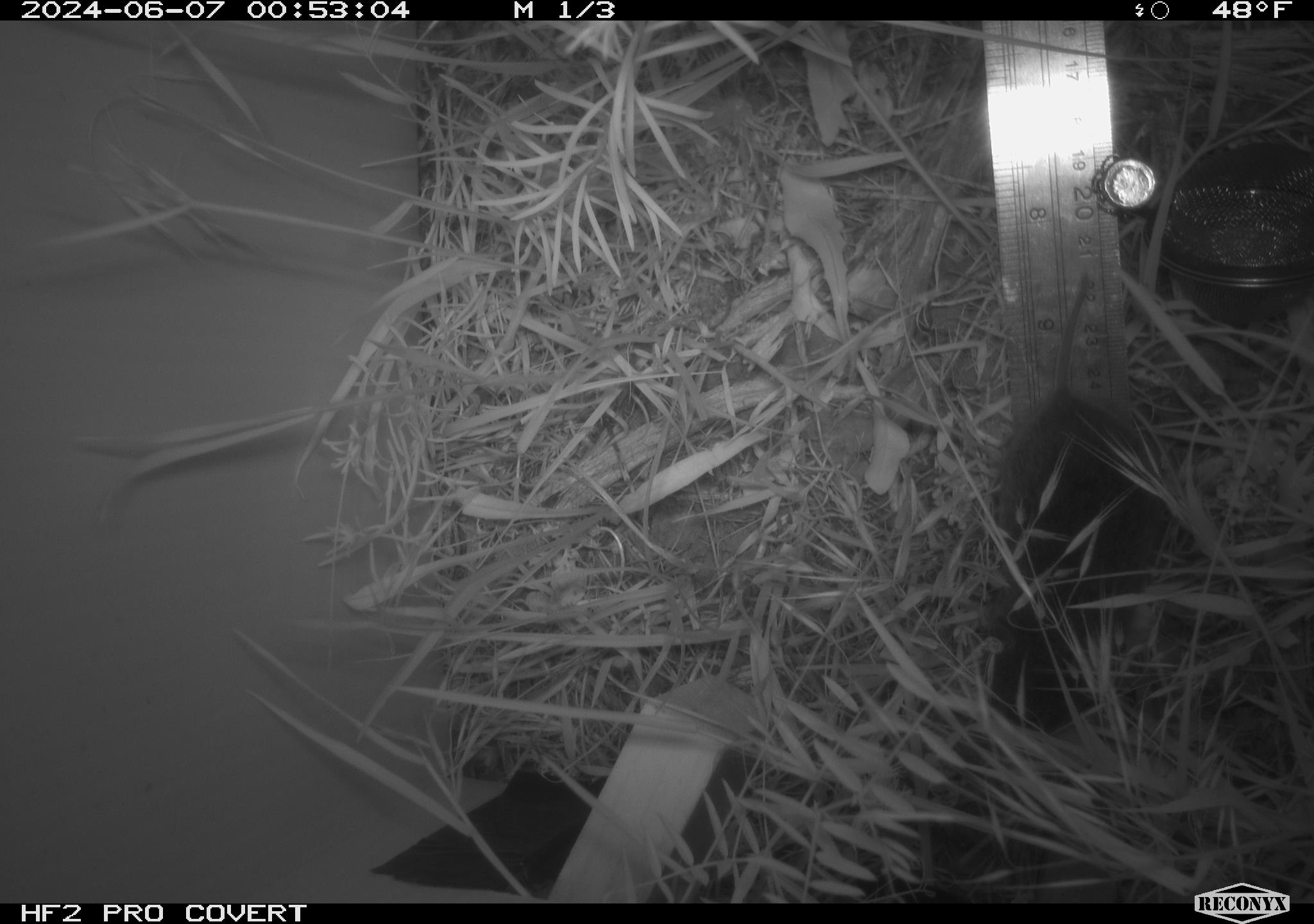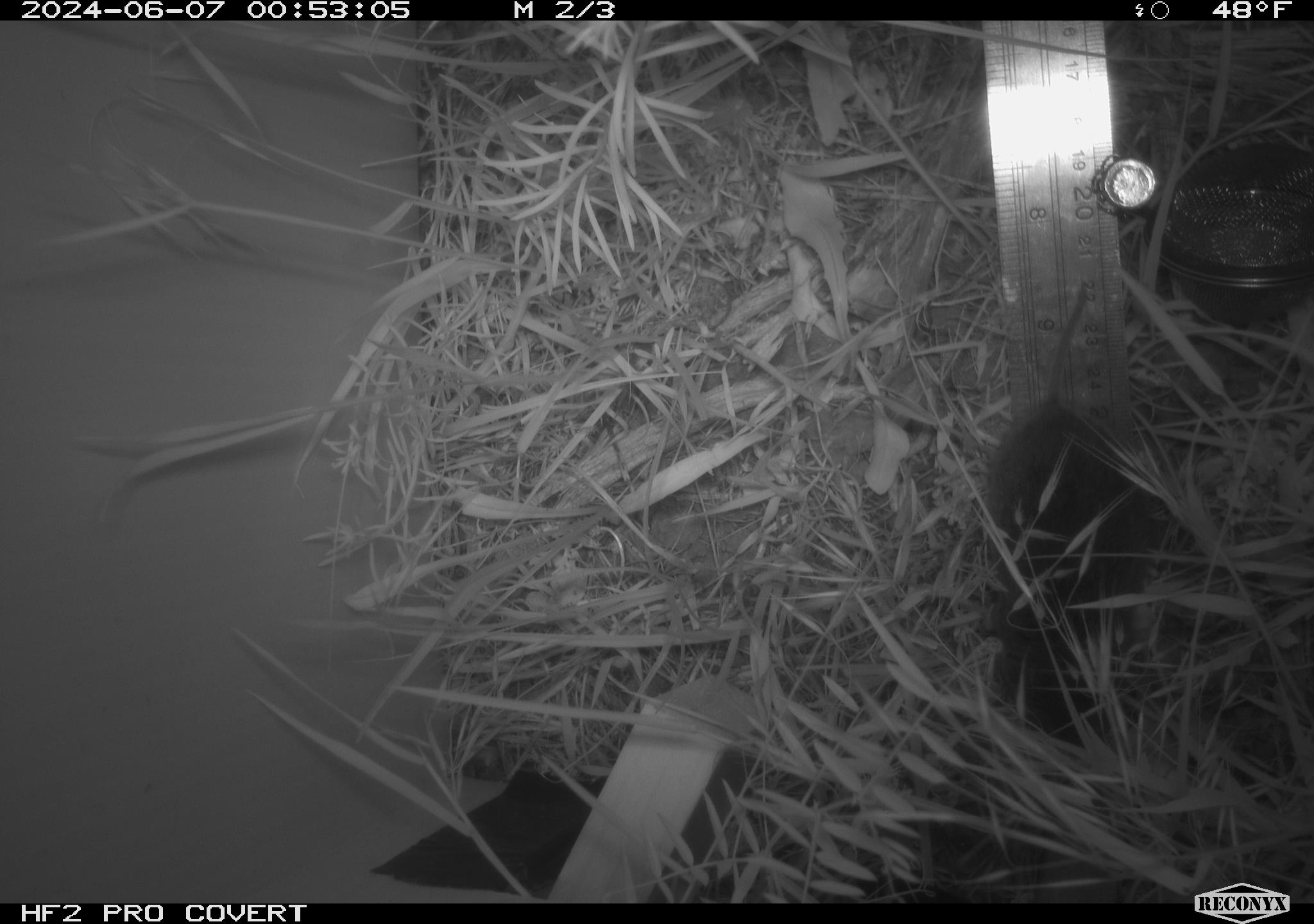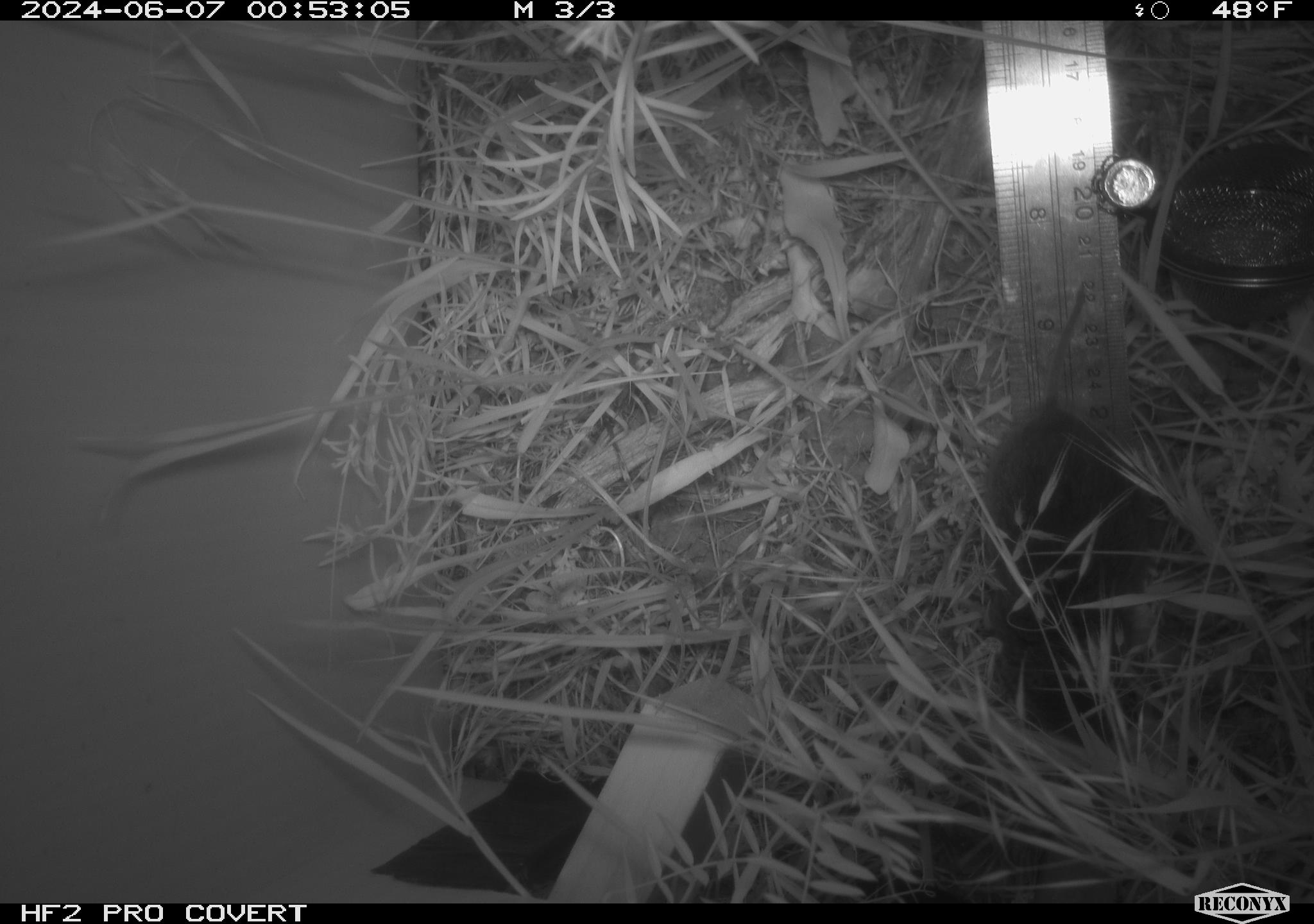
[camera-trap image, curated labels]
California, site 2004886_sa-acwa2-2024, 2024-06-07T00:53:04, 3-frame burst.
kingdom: Animalia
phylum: Chordata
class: Mammalia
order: Rodentia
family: Cricetidae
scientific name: Cricetidae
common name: hamsters, voles, lemmings, and allies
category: cricetidae family